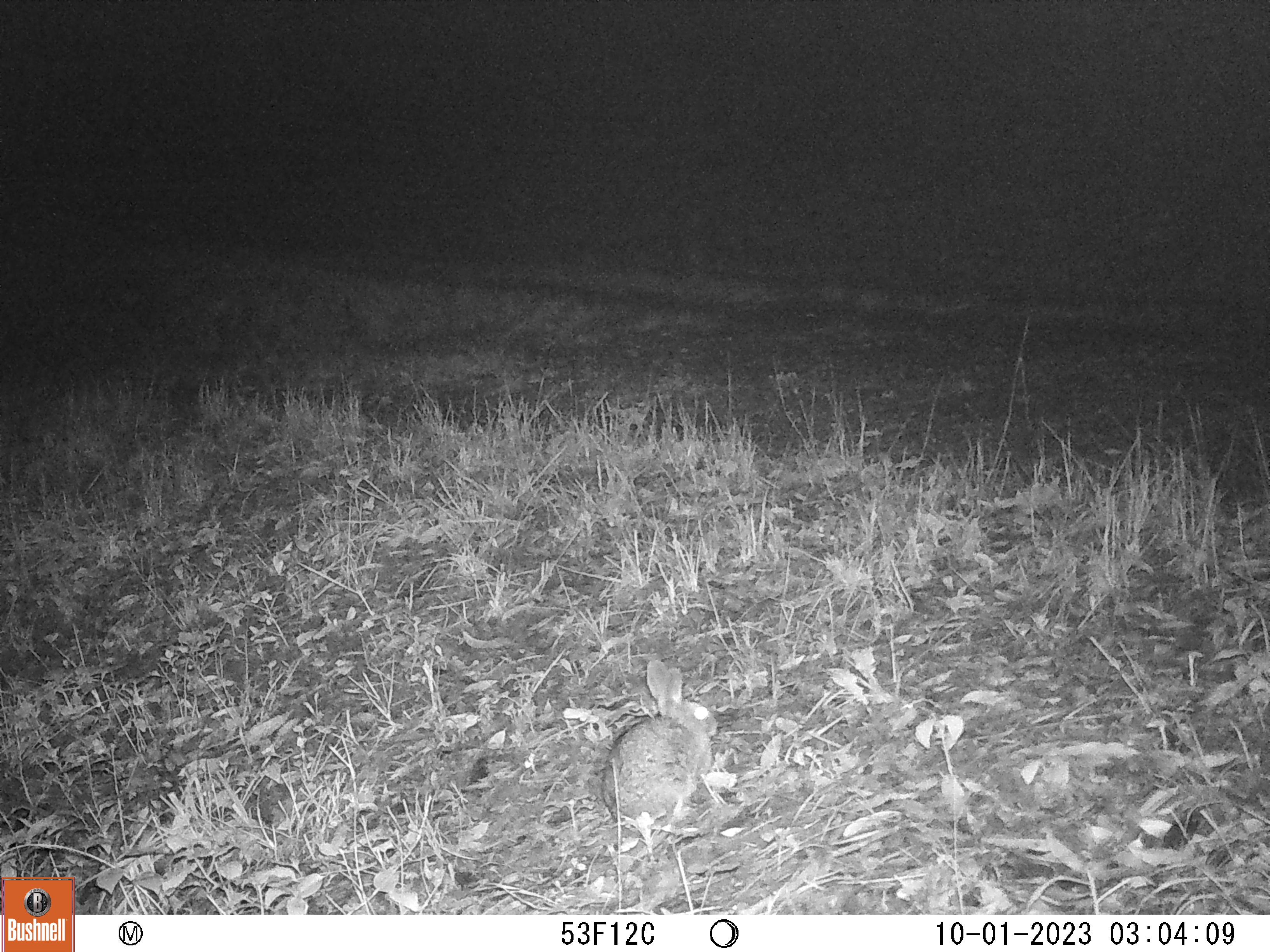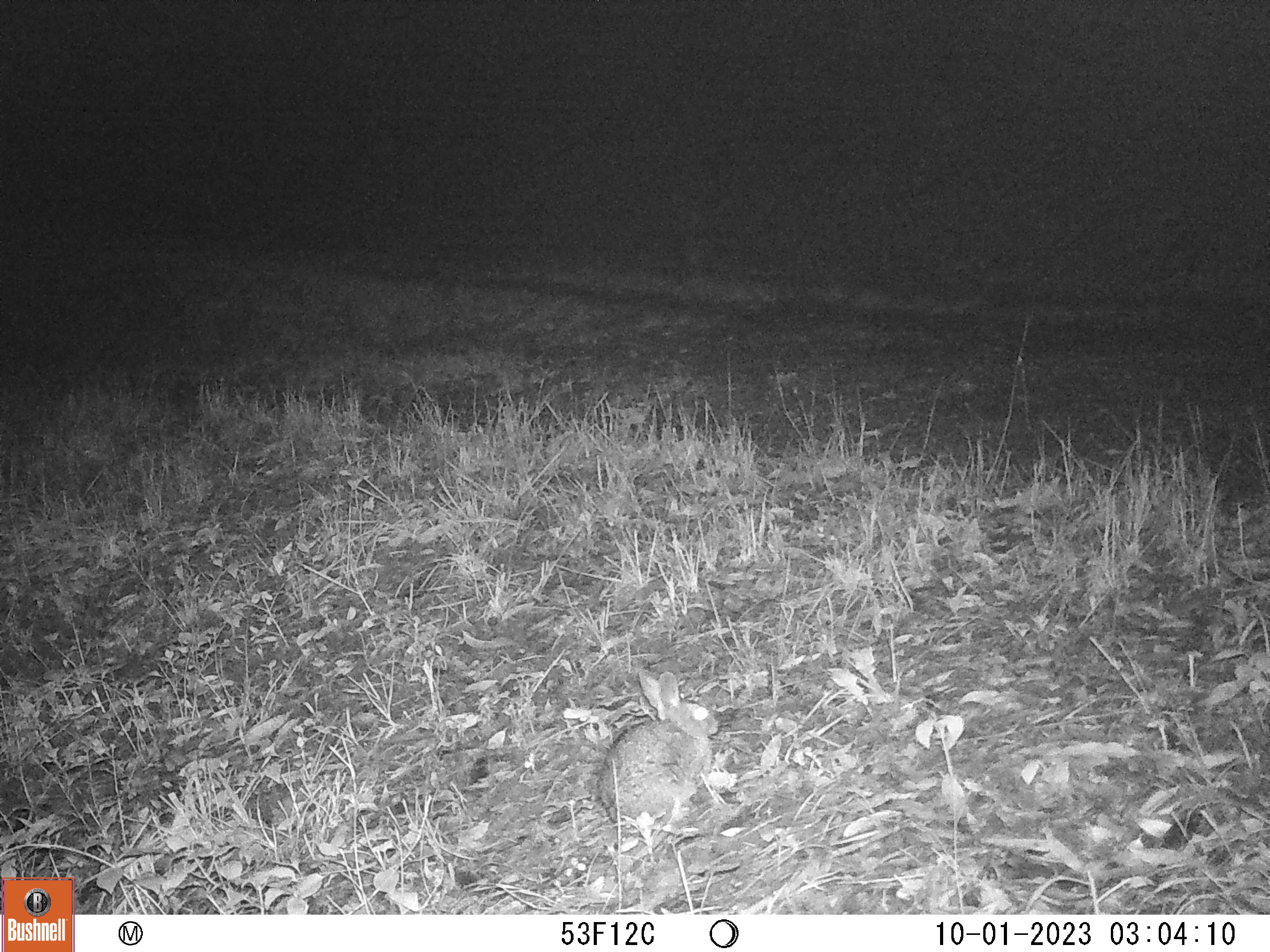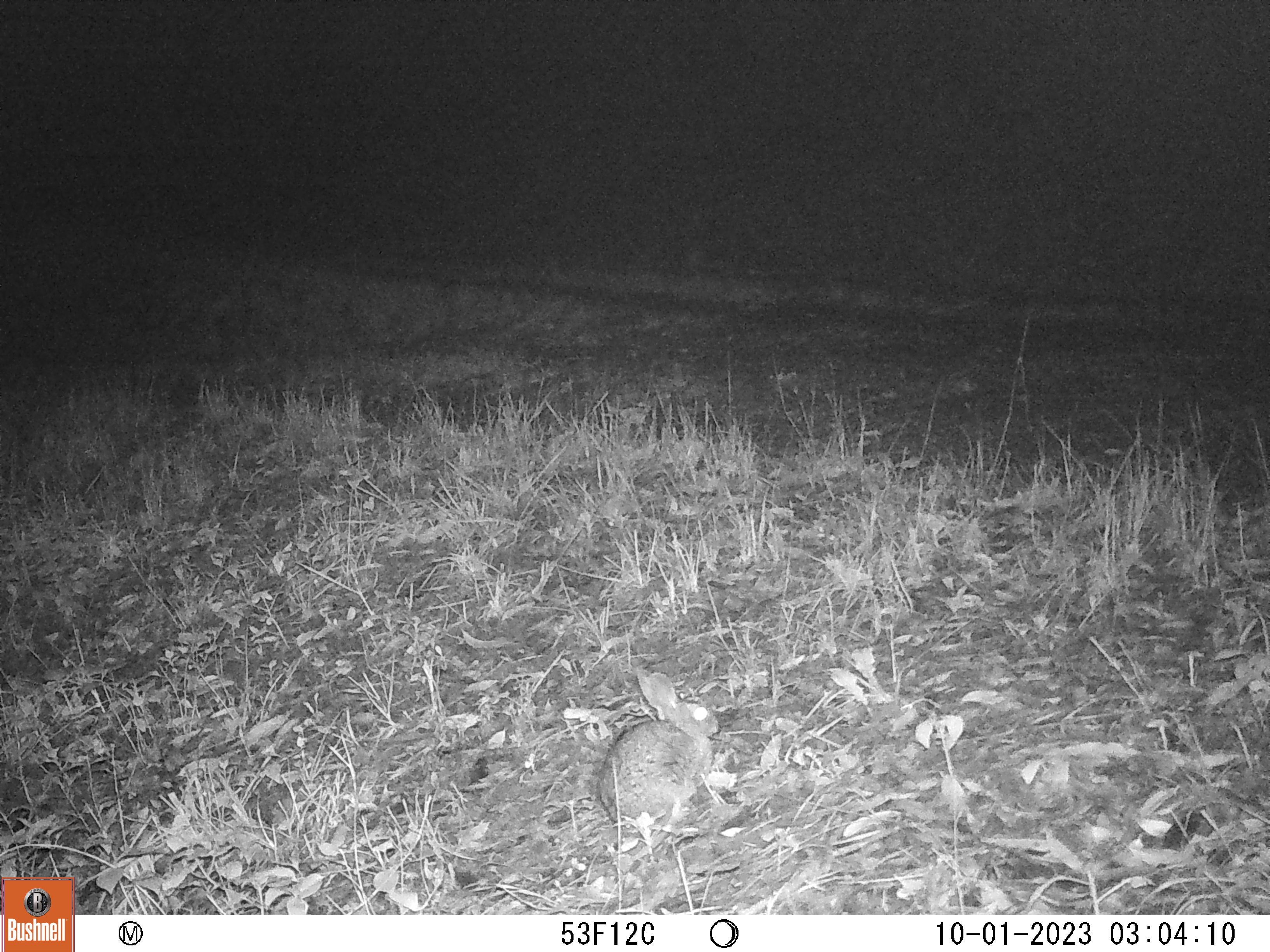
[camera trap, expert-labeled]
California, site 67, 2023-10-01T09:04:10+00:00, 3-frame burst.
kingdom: Animalia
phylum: Chordata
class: Mammalia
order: Lagomorpha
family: Leporidae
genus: Sylvilagus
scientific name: Sylvilagus bachmani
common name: brush rabbit